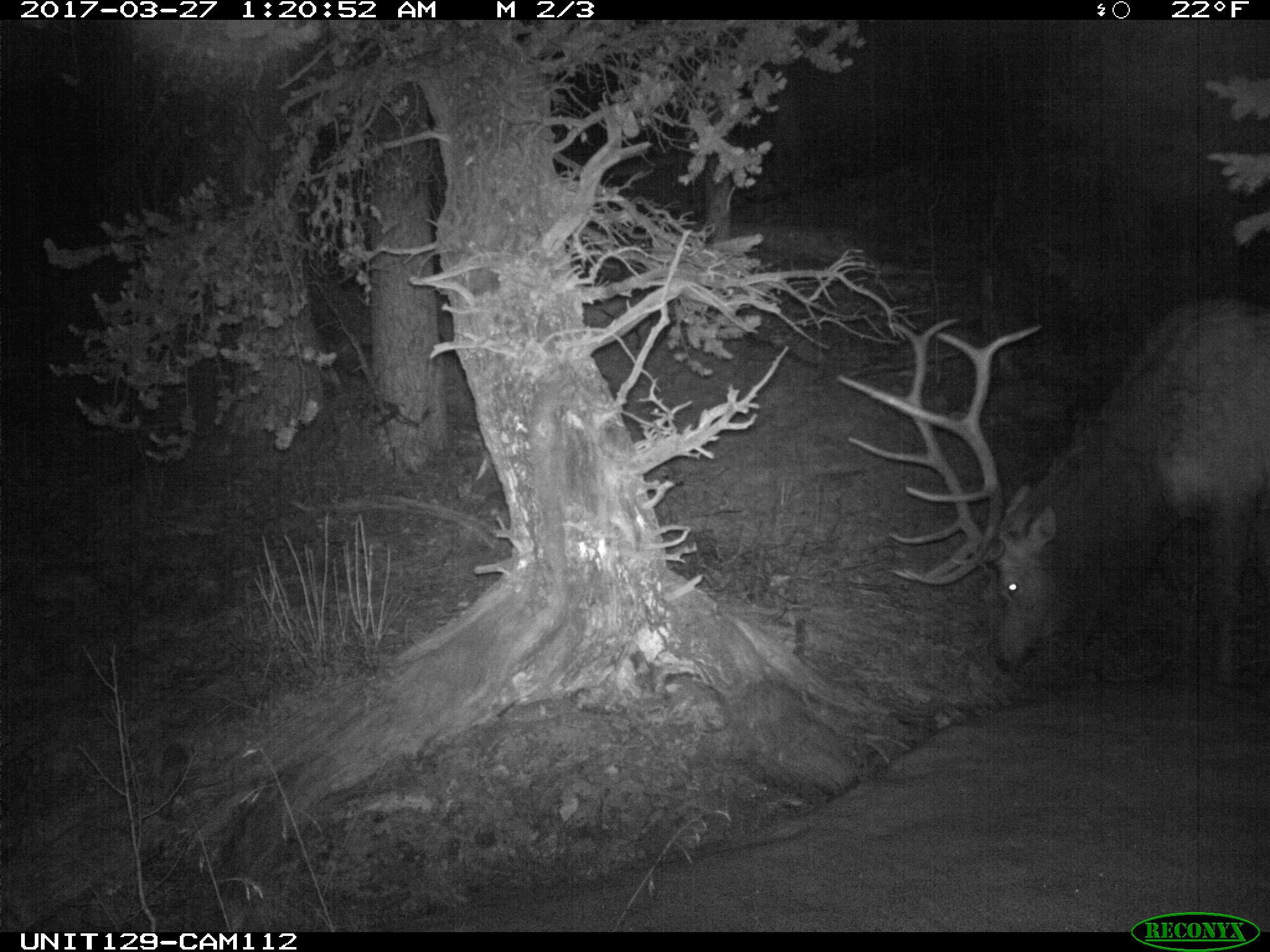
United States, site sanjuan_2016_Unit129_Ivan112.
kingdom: Animalia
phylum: Chordata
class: Mammalia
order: Artiodactyla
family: Cervidae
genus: Cervus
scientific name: Cervus elaphus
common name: red deer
Cervus elaphus (red deer).